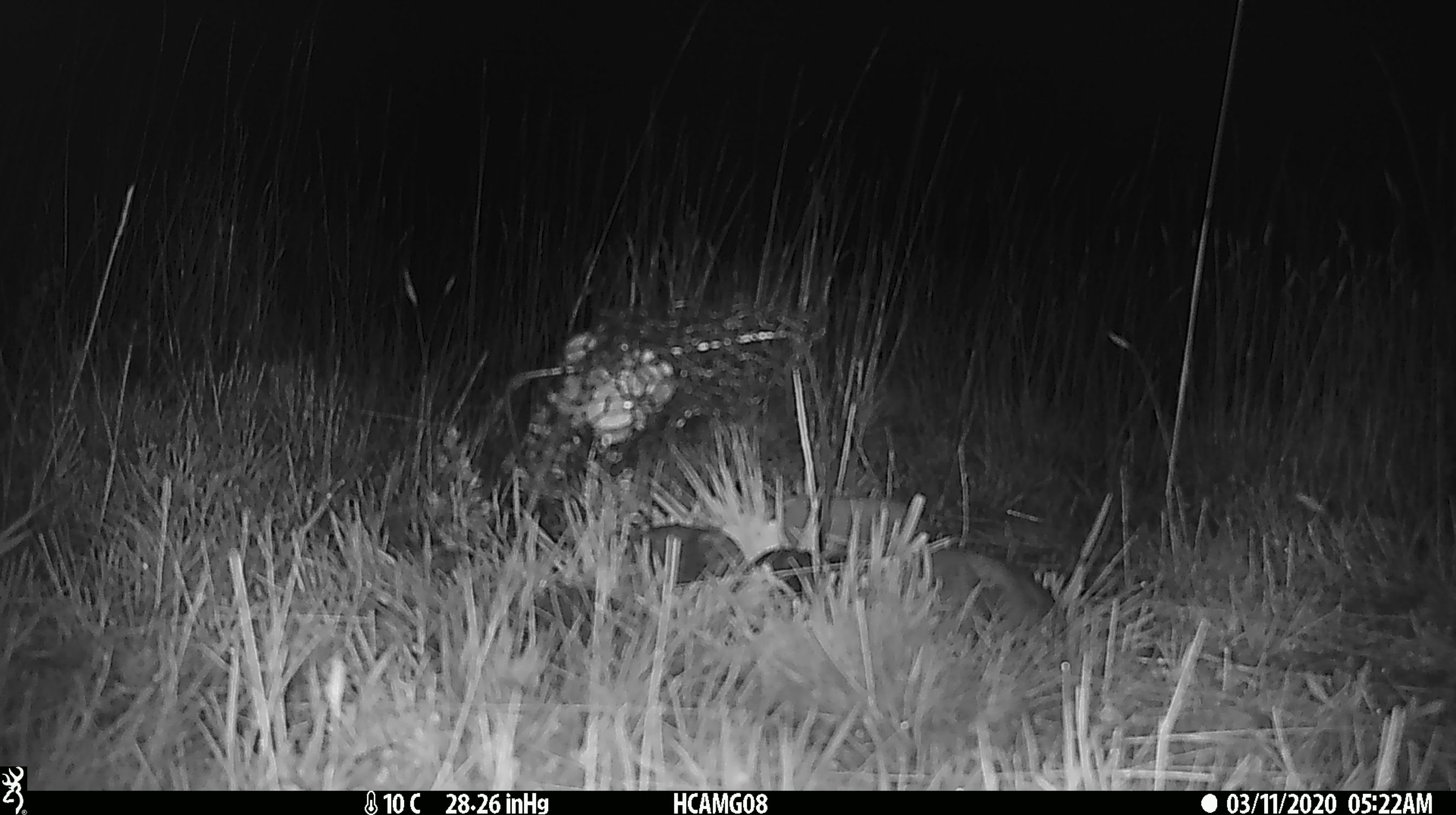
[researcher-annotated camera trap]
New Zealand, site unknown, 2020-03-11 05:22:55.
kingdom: Animalia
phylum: Chordata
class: Mammalia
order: Rodentia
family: Muridae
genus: Mus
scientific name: Mus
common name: mouse